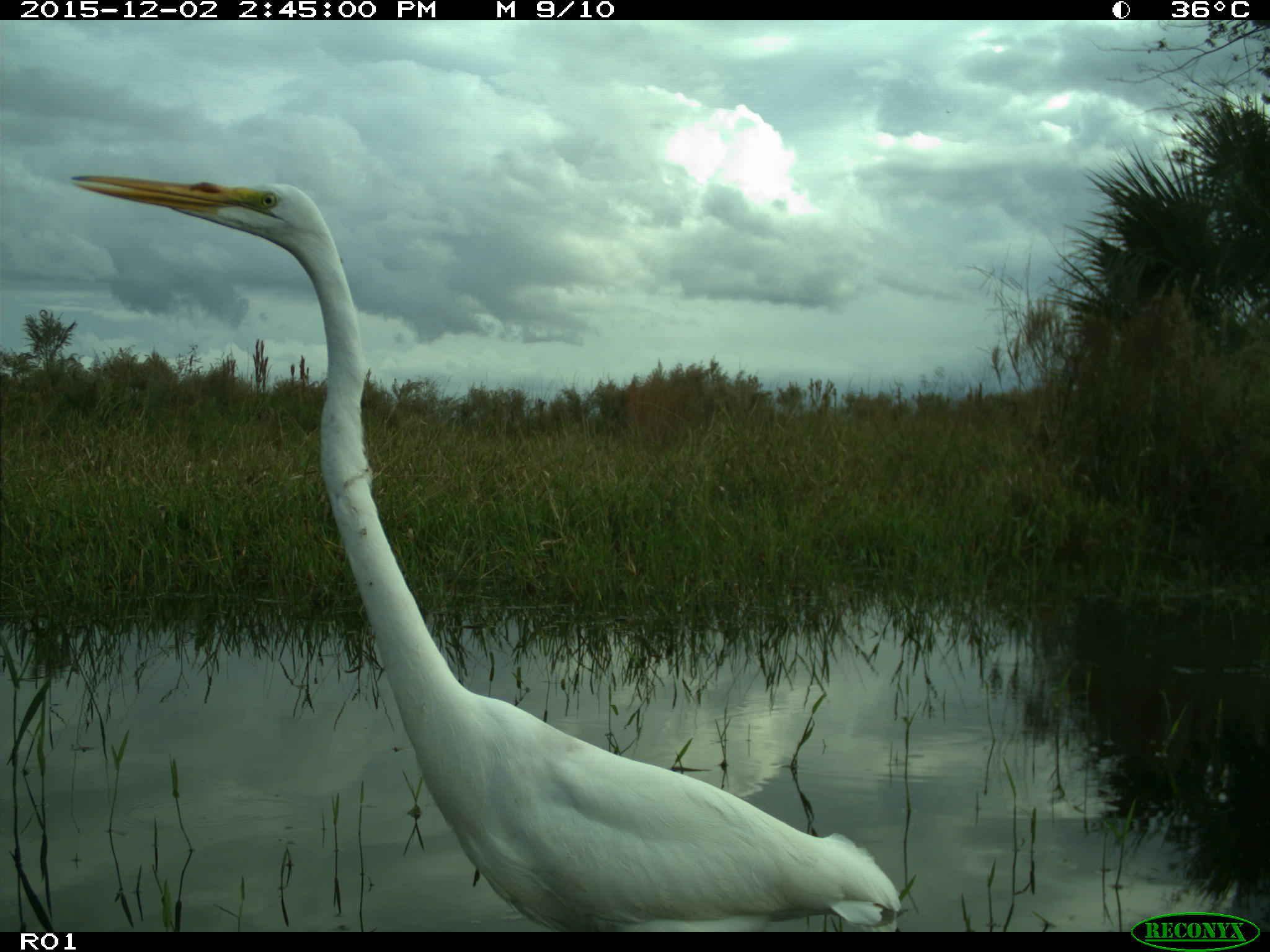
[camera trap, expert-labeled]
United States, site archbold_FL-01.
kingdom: Animalia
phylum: Chordata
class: Aves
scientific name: Aves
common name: birds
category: unidentified bird